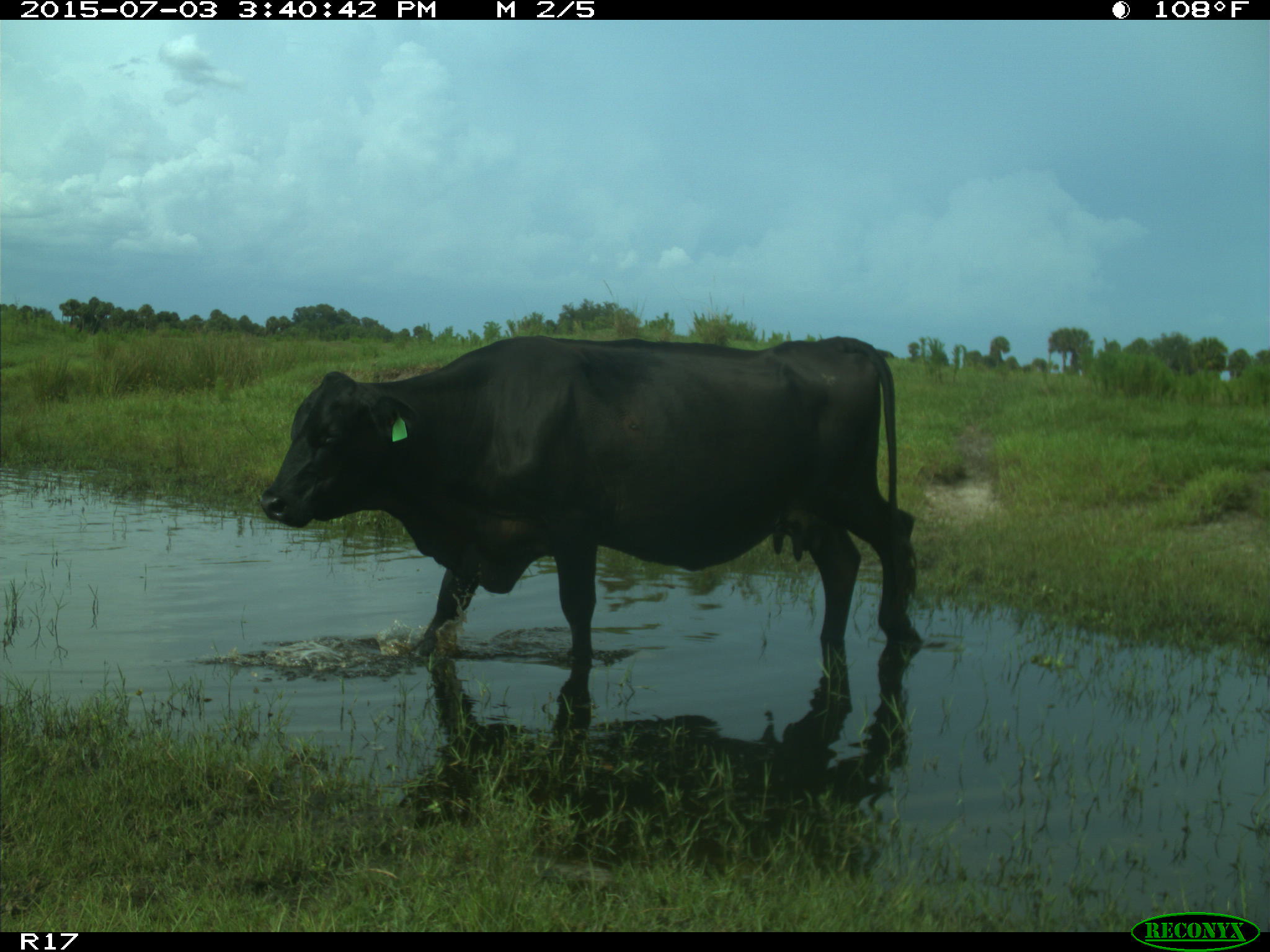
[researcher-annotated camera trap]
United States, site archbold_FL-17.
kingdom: Animalia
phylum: Chordata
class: Mammalia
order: Artiodactyla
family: Bovidae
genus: Bos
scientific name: Bos taurus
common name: domestic cow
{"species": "Bos taurus (domestic cow)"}